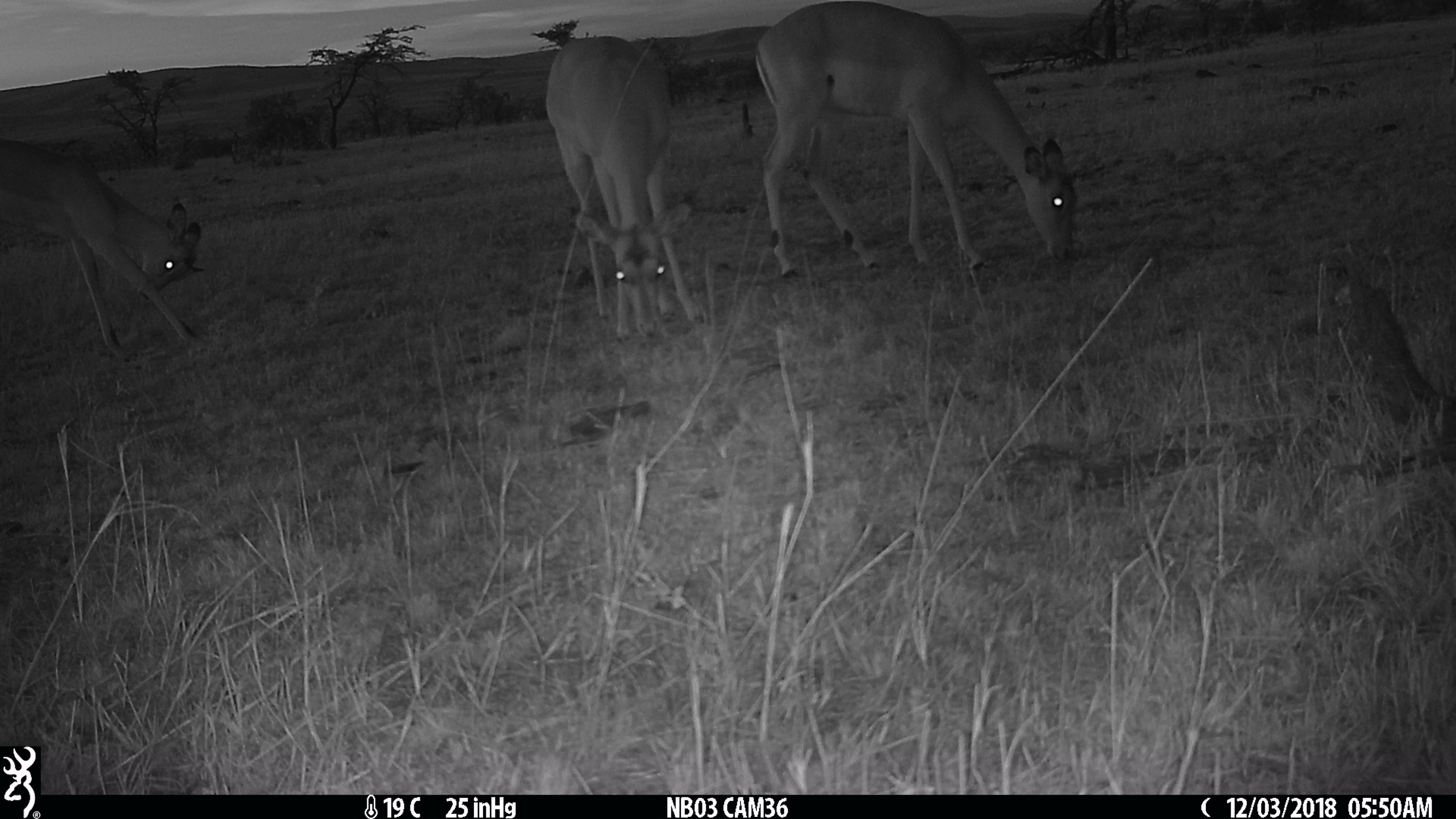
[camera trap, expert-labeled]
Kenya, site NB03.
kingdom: Animalia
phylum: Chordata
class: Mammalia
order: Artiodactyla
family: Bovidae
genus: Aepyceros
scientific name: Aepyceros melampus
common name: impala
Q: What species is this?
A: Impala (Aepyceros melampus).